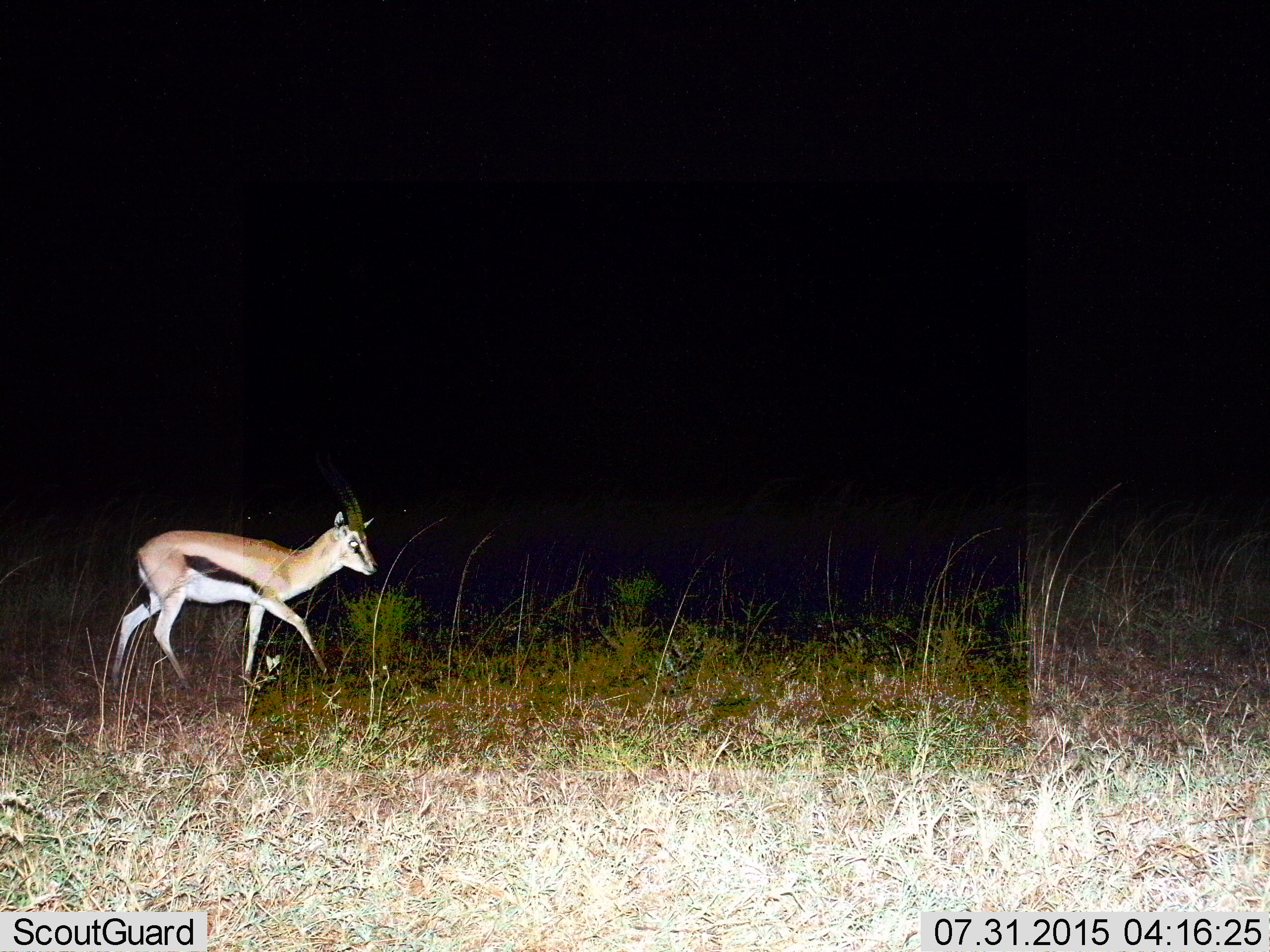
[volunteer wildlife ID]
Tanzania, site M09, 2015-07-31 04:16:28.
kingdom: Animalia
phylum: Chordata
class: Mammalia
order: Artiodactyla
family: Bovidae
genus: Eudorcas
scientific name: Eudorcas thomsonii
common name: thomson's gazelle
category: gazellethomsons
Gazellethomsons (thomson's gazelle) (Eudorcas thomsonii), count 1. Behavior (volunteer vote fractions): standing 10%, resting 0%, moving 90%, interacting 0%. Young present (vote fraction): 0%. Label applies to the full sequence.